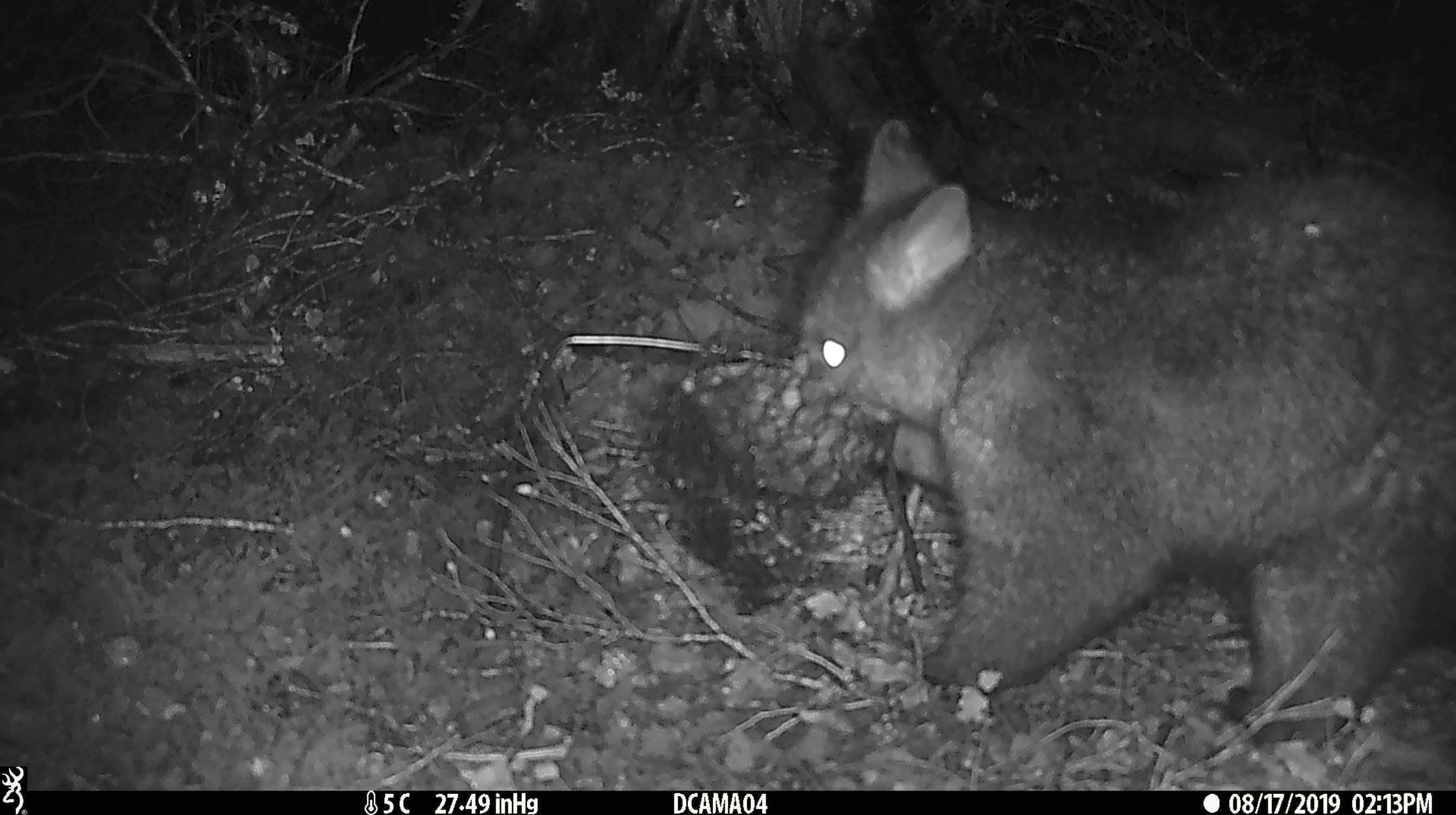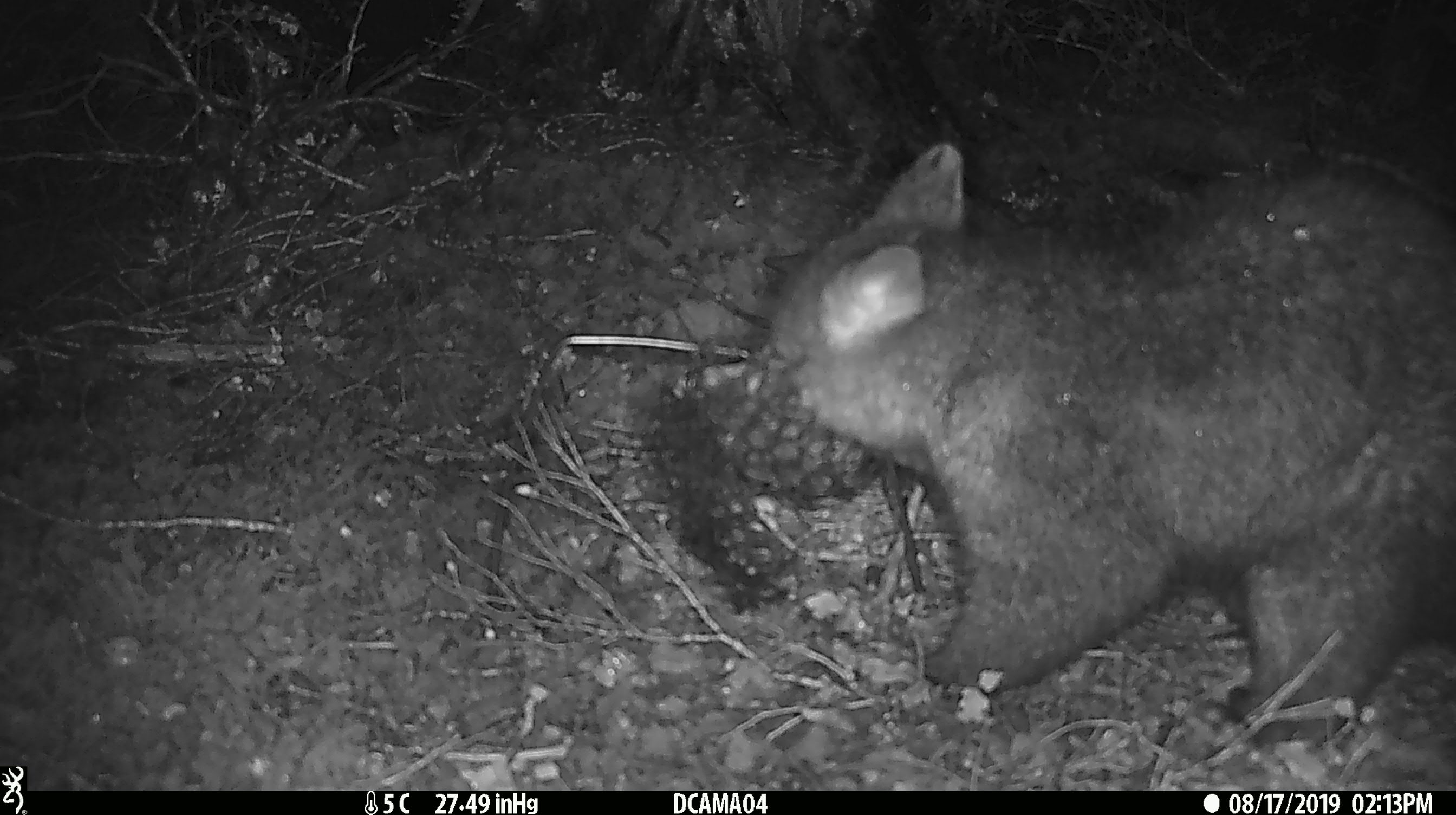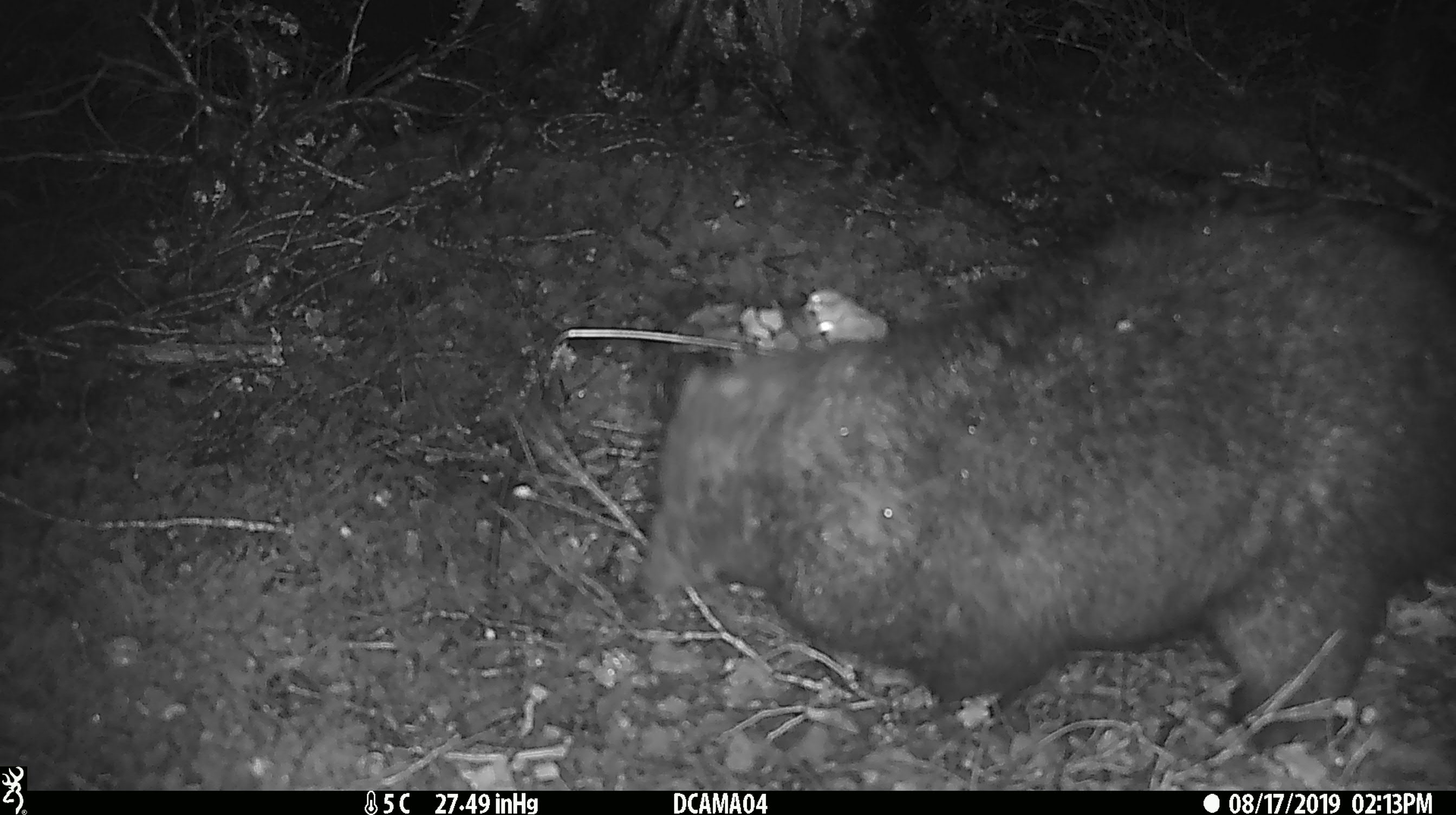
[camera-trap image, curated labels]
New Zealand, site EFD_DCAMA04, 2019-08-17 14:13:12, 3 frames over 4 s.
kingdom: Animalia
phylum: Chordata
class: Mammalia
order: Diprotodontia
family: Phalangeridae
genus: Trichosurus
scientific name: Trichosurus vulpecula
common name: common brushtail possum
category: possum